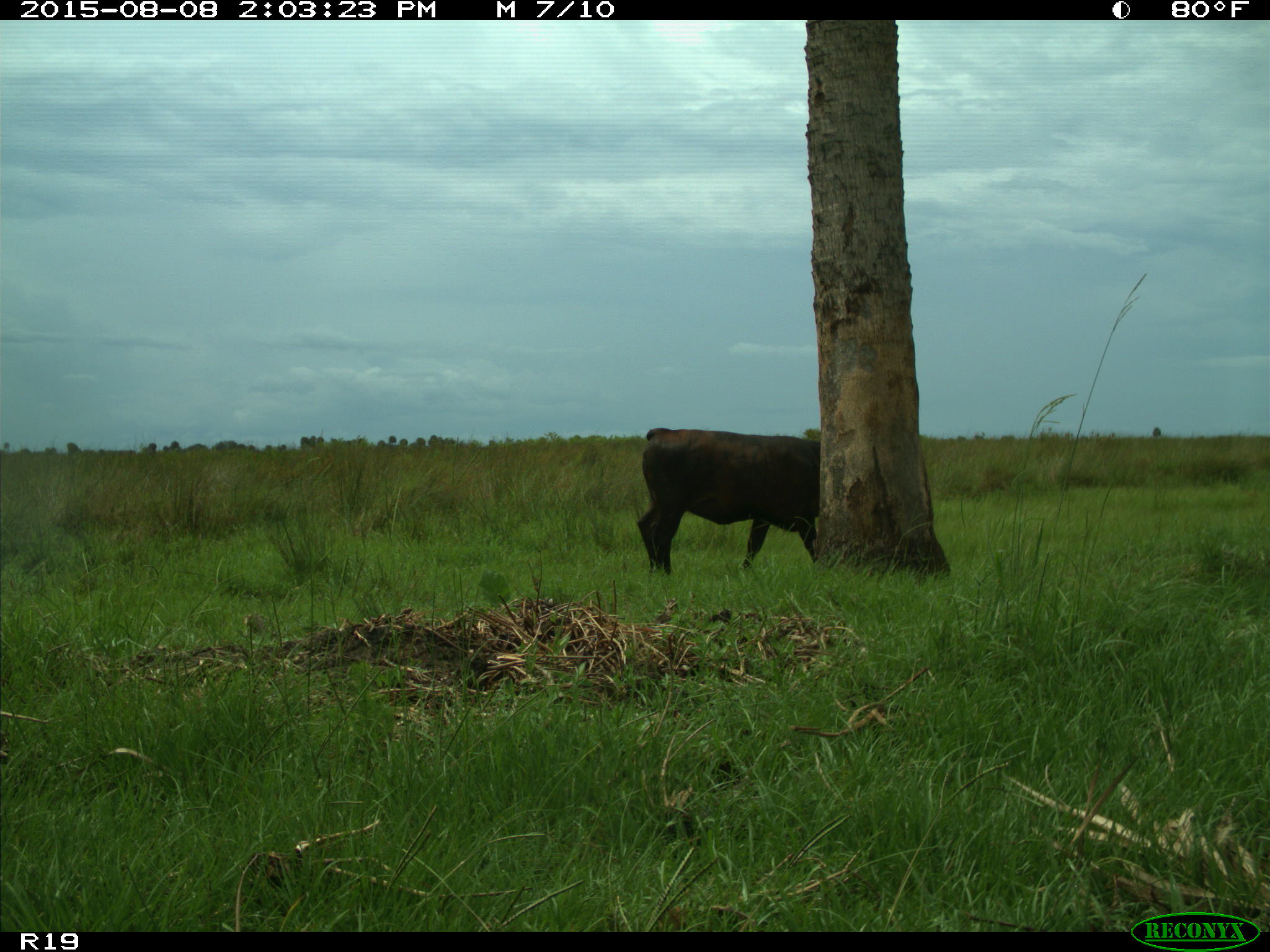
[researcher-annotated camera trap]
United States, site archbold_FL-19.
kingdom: Animalia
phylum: Chordata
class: Mammalia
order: Artiodactyla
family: Bovidae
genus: Bos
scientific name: Bos taurus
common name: domestic cow